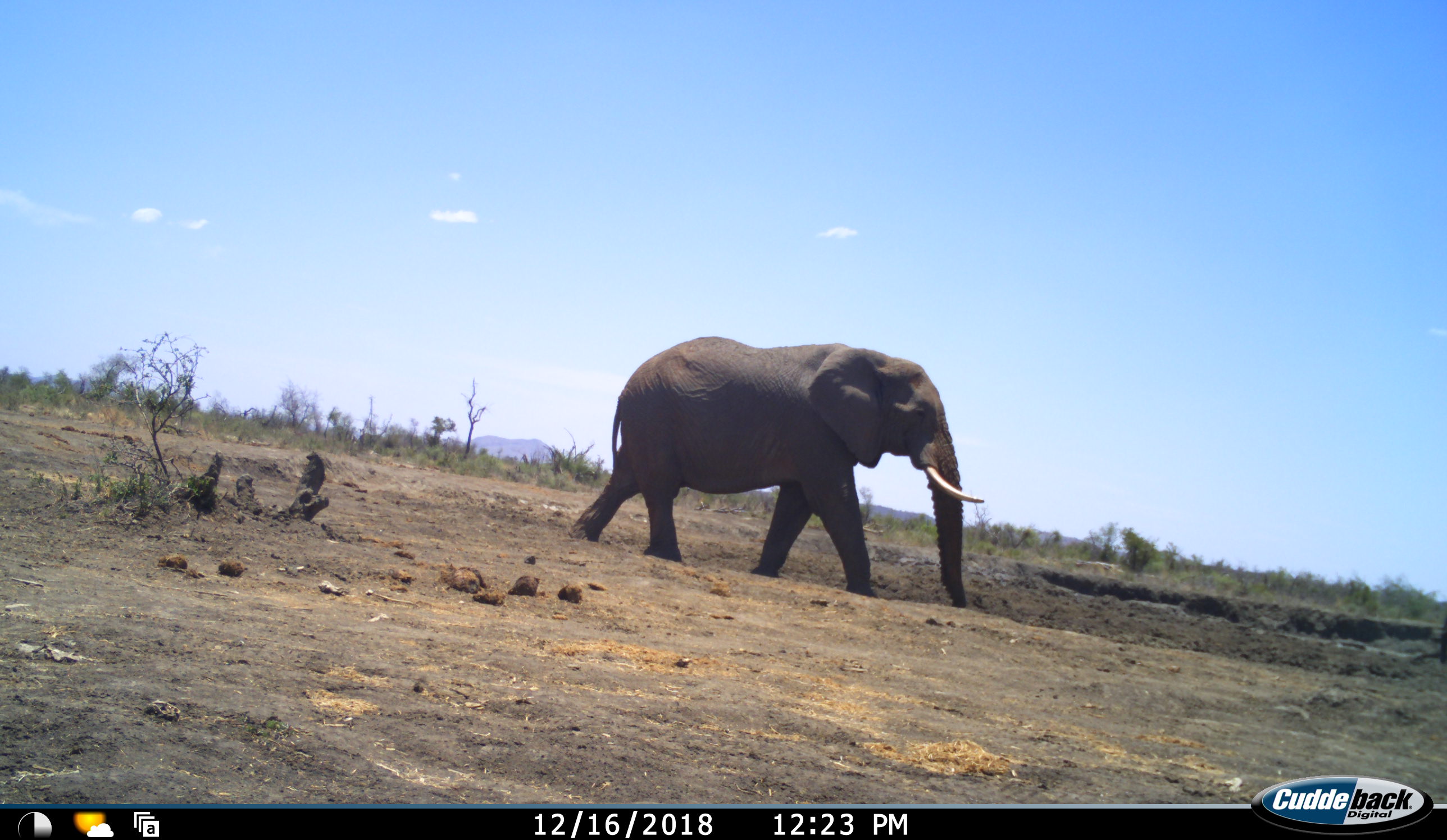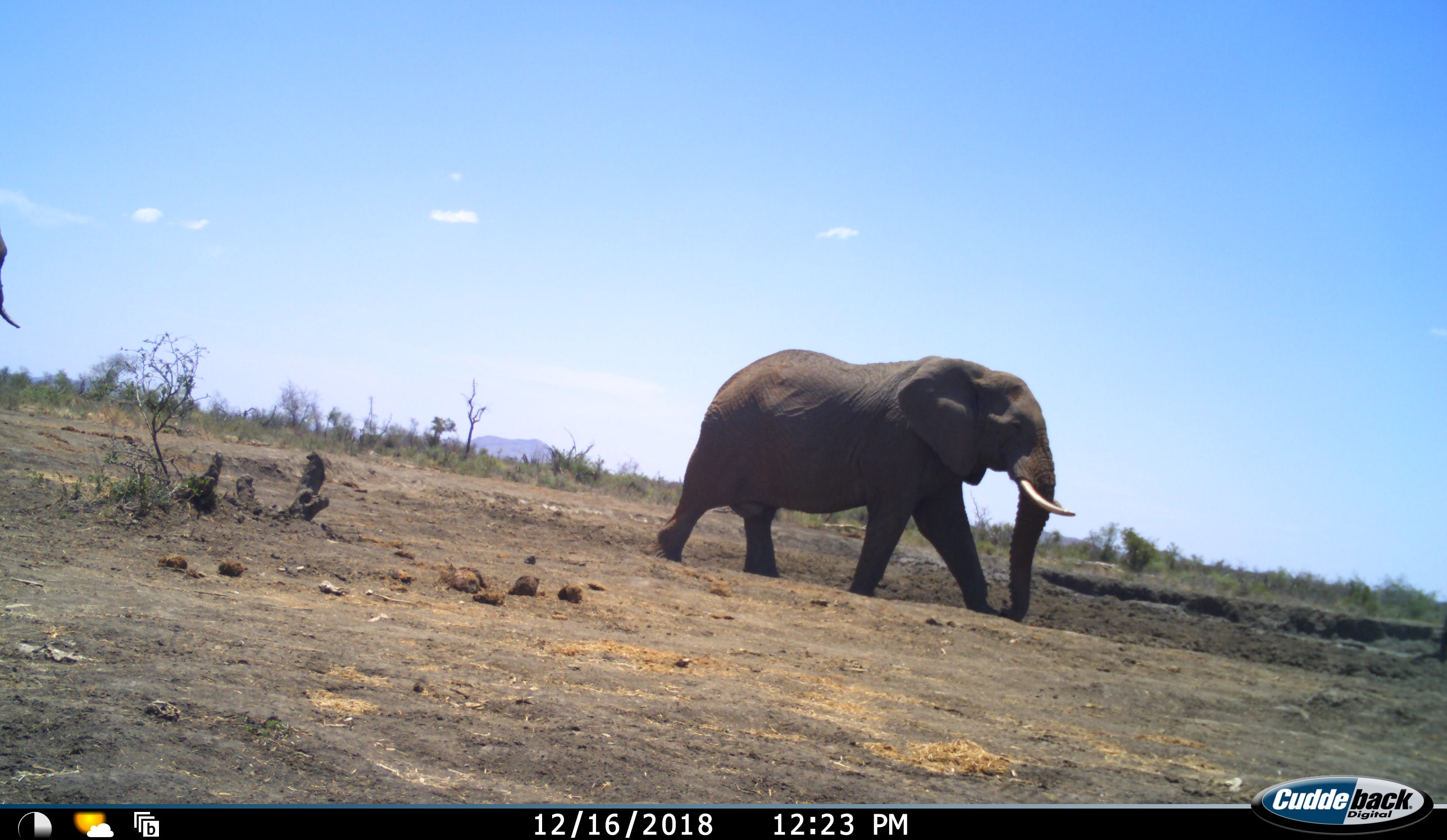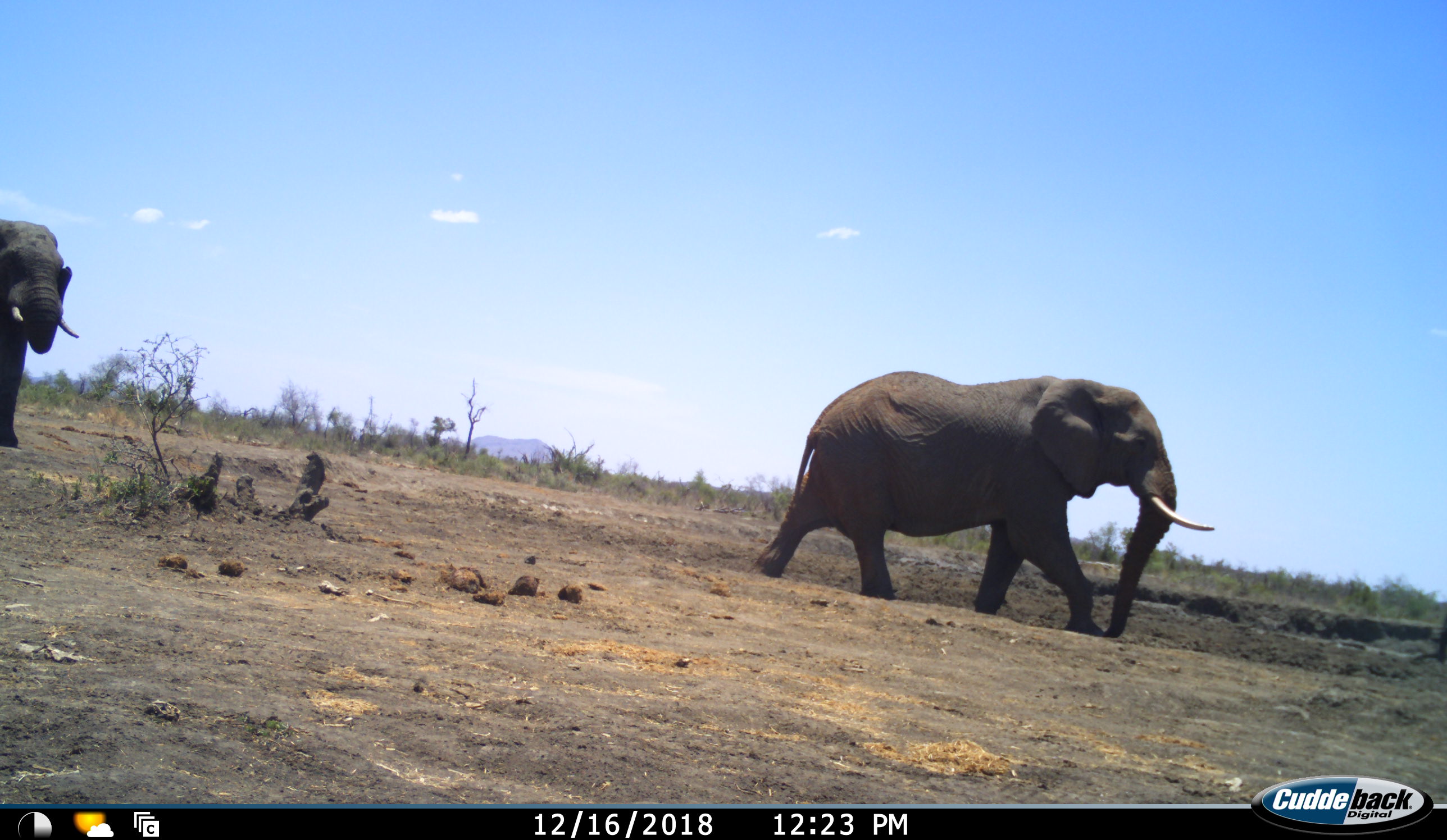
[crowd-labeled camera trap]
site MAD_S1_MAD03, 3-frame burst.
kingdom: Animalia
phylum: Chordata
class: Mammalia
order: Proboscidea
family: Elephantidae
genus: Loxodonta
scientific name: Loxodonta africana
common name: african bush elephant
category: elephant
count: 2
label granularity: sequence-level